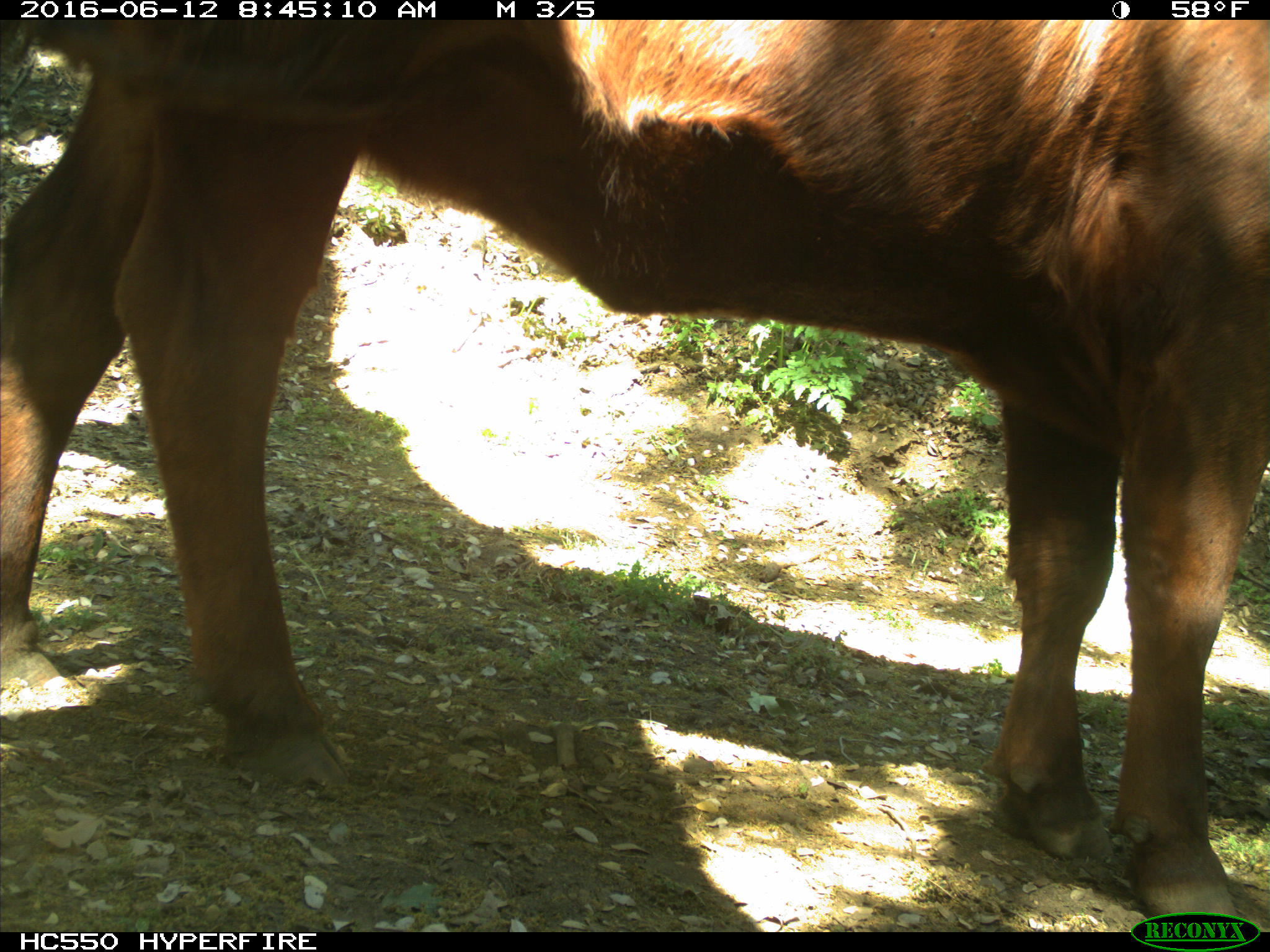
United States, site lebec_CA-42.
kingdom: Animalia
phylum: Chordata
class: Mammalia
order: Artiodactyla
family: Bovidae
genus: Bos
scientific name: Bos taurus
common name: domestic cow